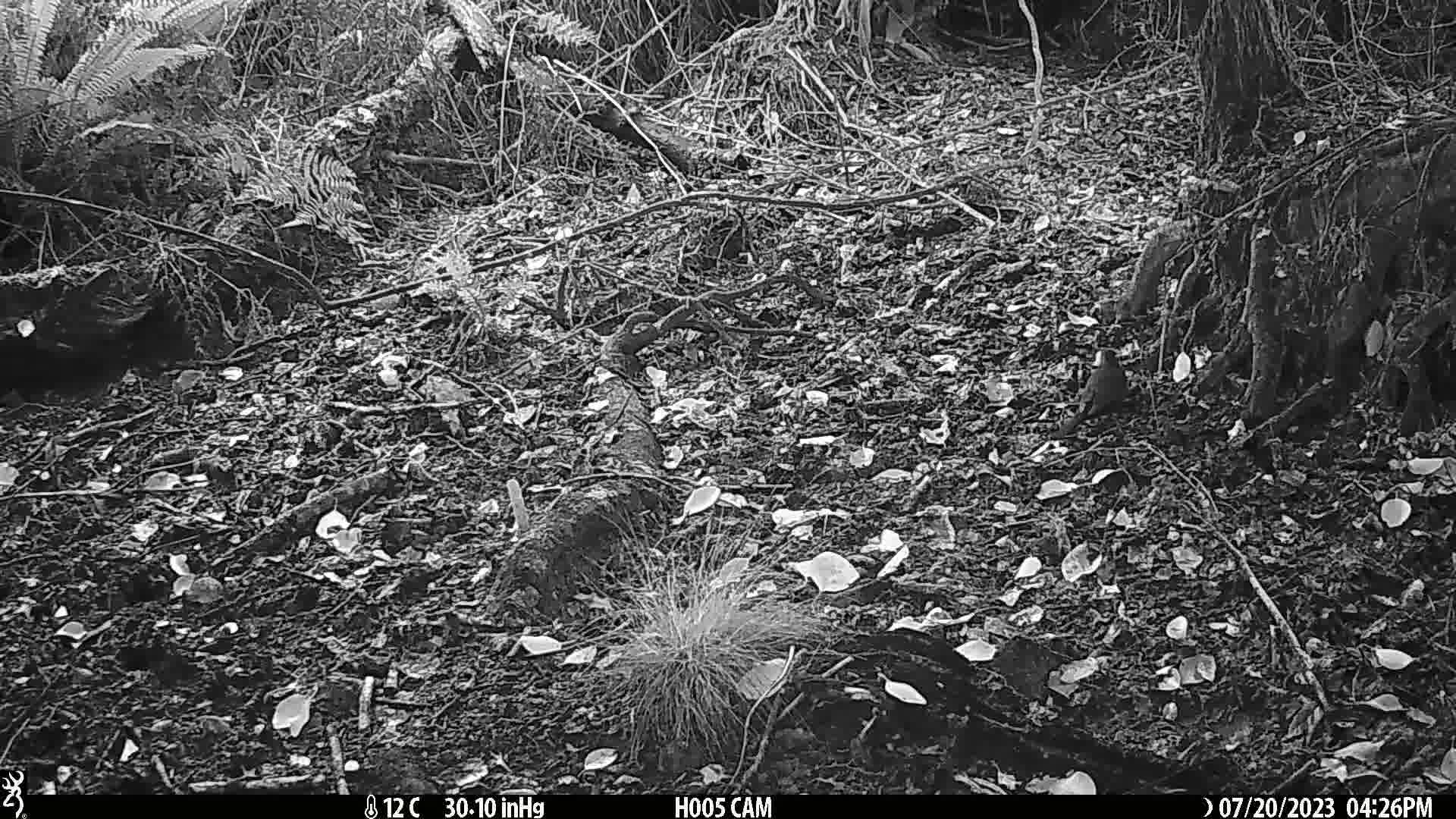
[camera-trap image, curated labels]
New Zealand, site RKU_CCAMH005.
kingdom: Animalia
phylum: Chordata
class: Aves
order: Passeriformes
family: Turdidae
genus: Turdus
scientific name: Turdus merula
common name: eurasian blackbird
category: blackbird